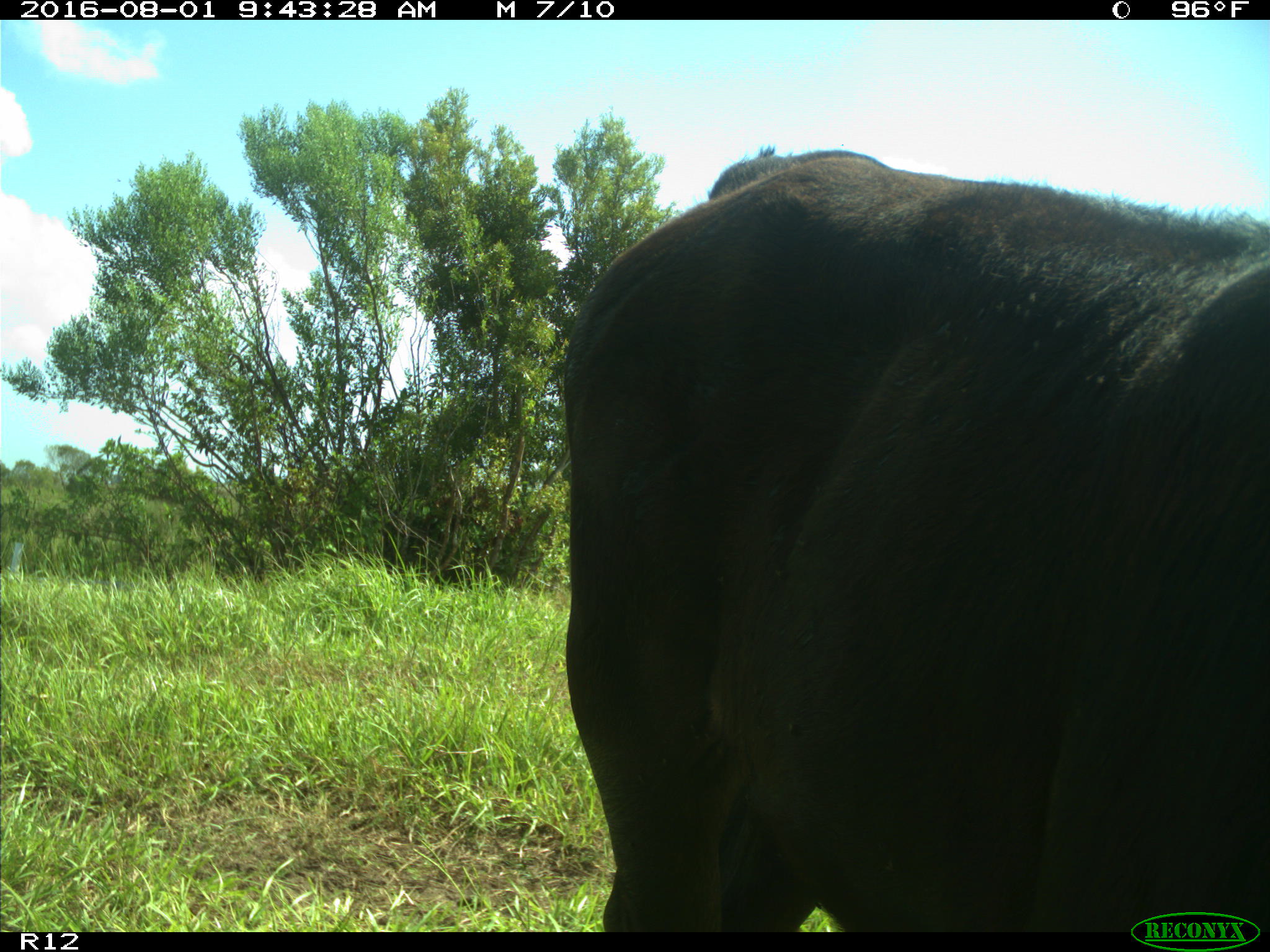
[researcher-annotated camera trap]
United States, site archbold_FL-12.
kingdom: Animalia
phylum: Chordata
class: Mammalia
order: Artiodactyla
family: Bovidae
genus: Bos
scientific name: Bos taurus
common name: domestic cow